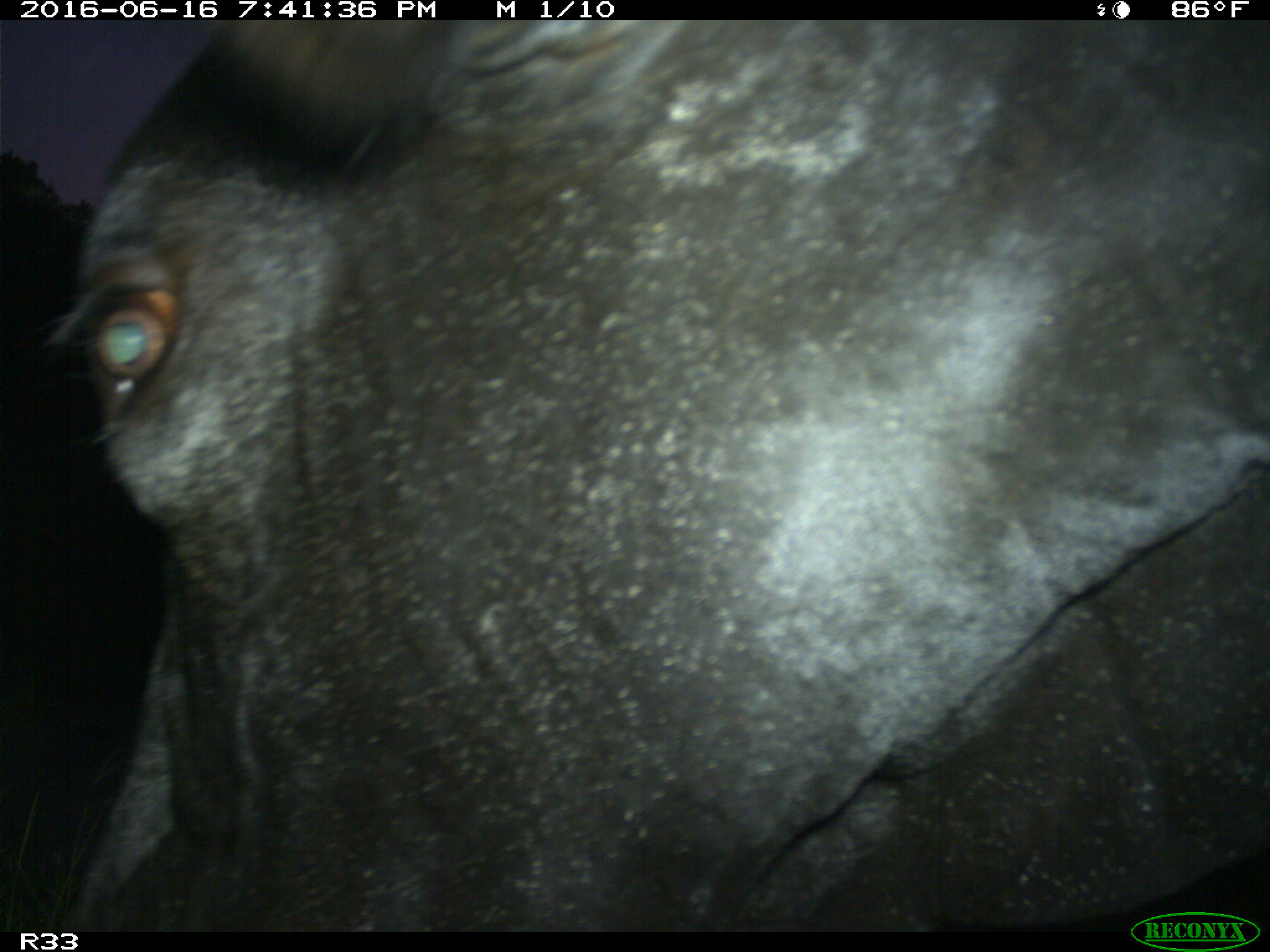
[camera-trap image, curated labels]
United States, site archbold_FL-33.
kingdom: Animalia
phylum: Chordata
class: Mammalia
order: Artiodactyla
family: Bovidae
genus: Bos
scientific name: Bos taurus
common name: domestic cow